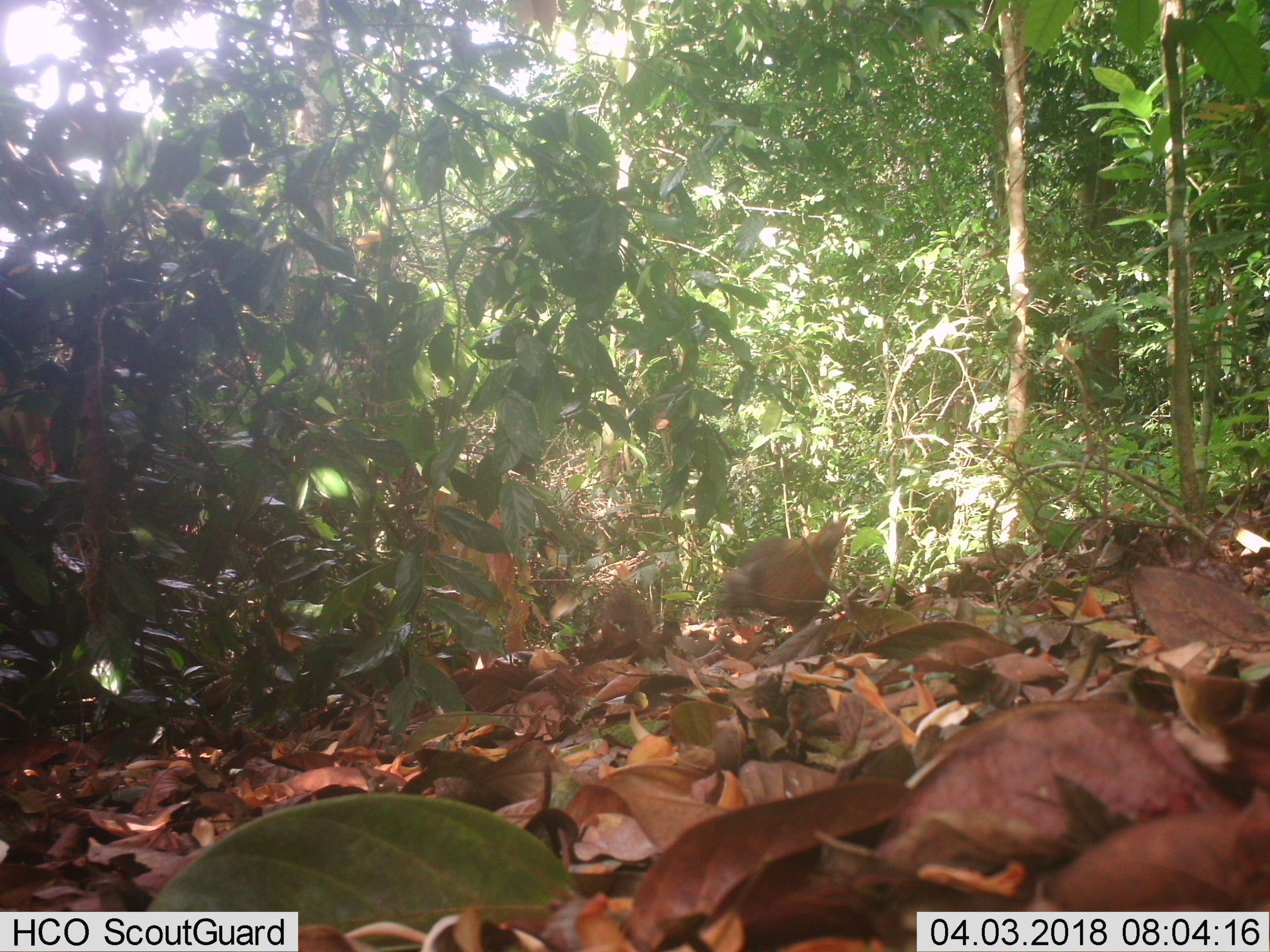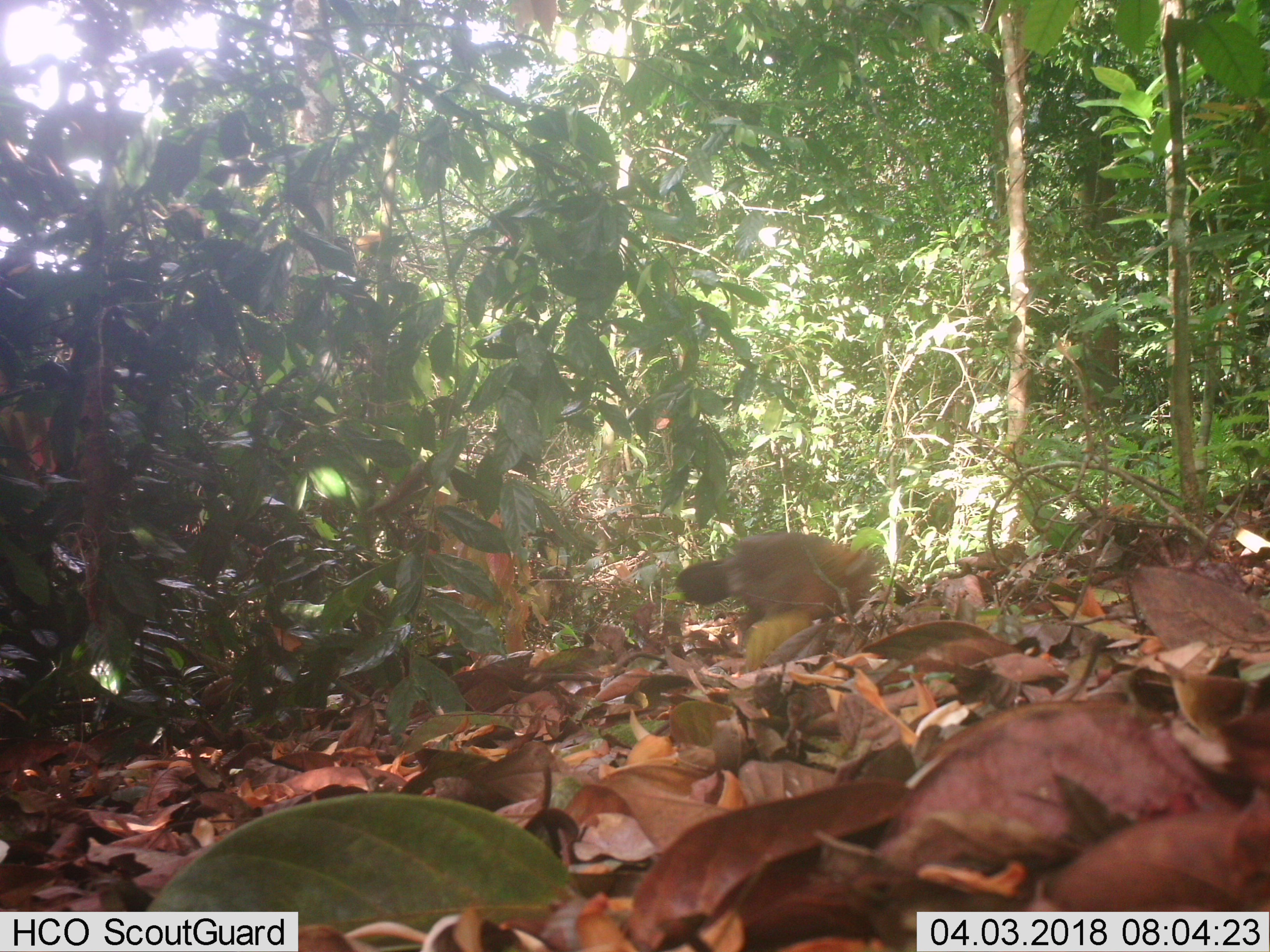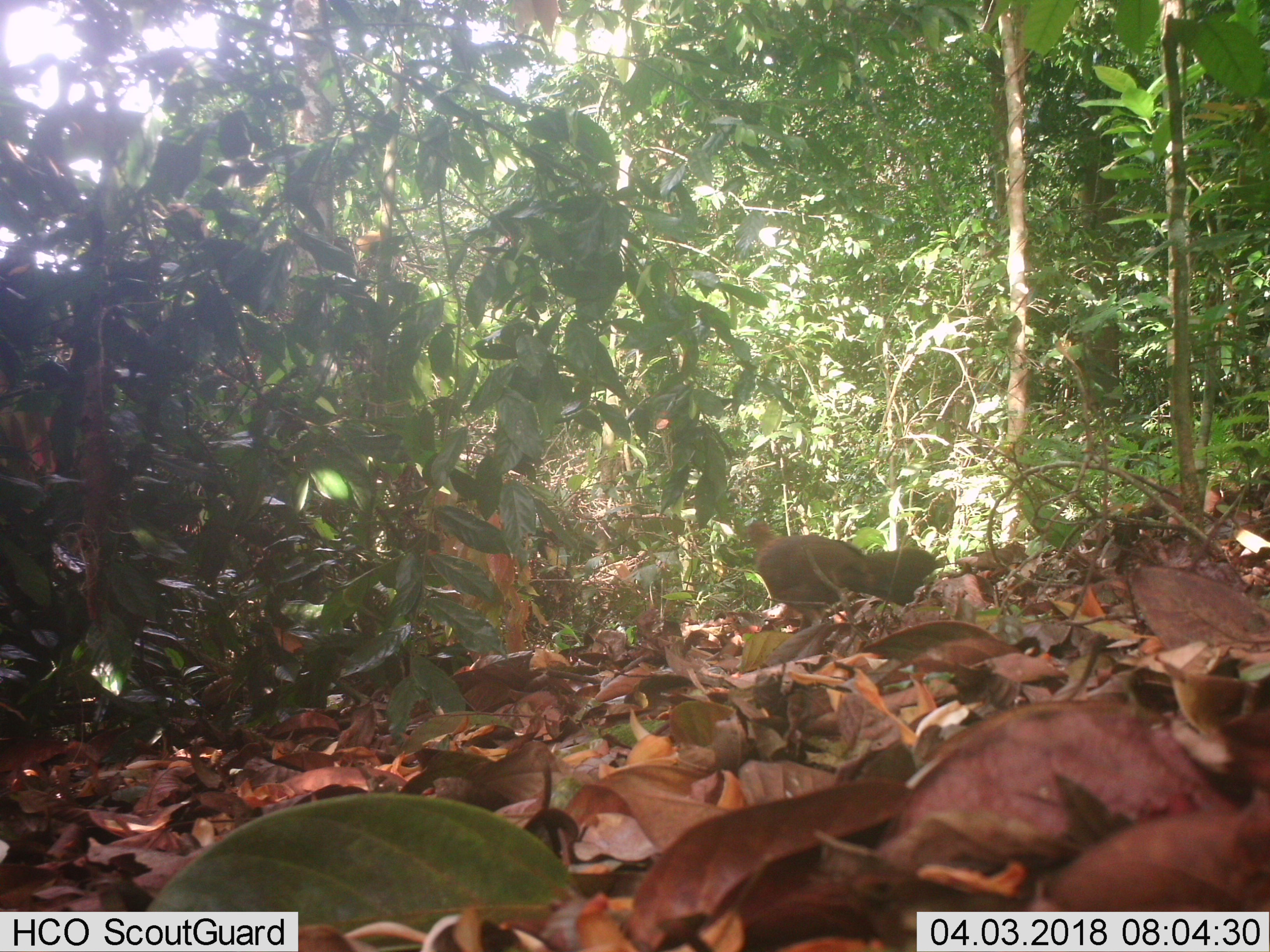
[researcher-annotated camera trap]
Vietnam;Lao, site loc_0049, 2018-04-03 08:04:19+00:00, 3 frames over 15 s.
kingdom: Animalia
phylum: Chordata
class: Aves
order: Galliformes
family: Phasianidae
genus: Gallus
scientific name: Gallus gallus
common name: red junglefowl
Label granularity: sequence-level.